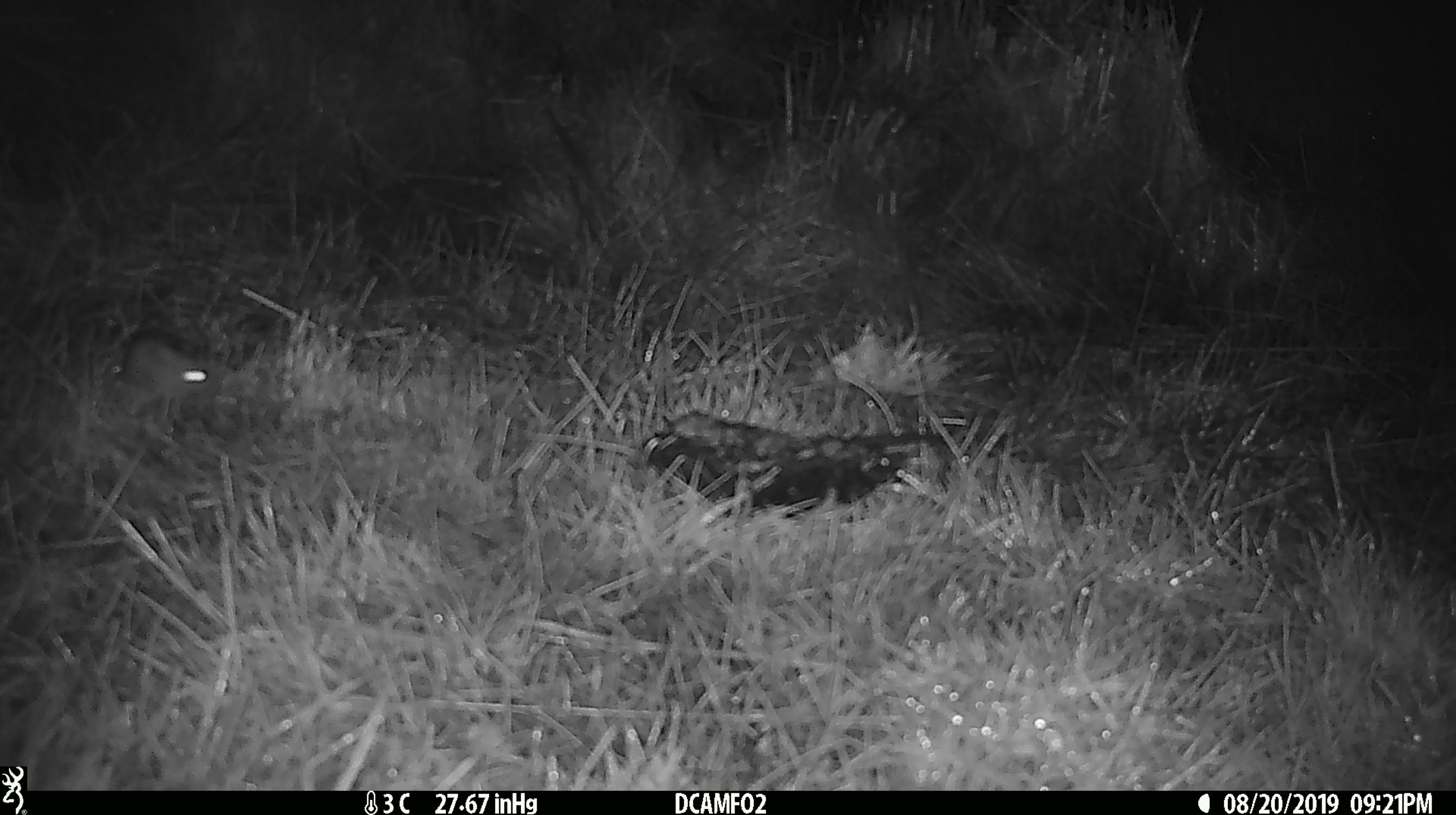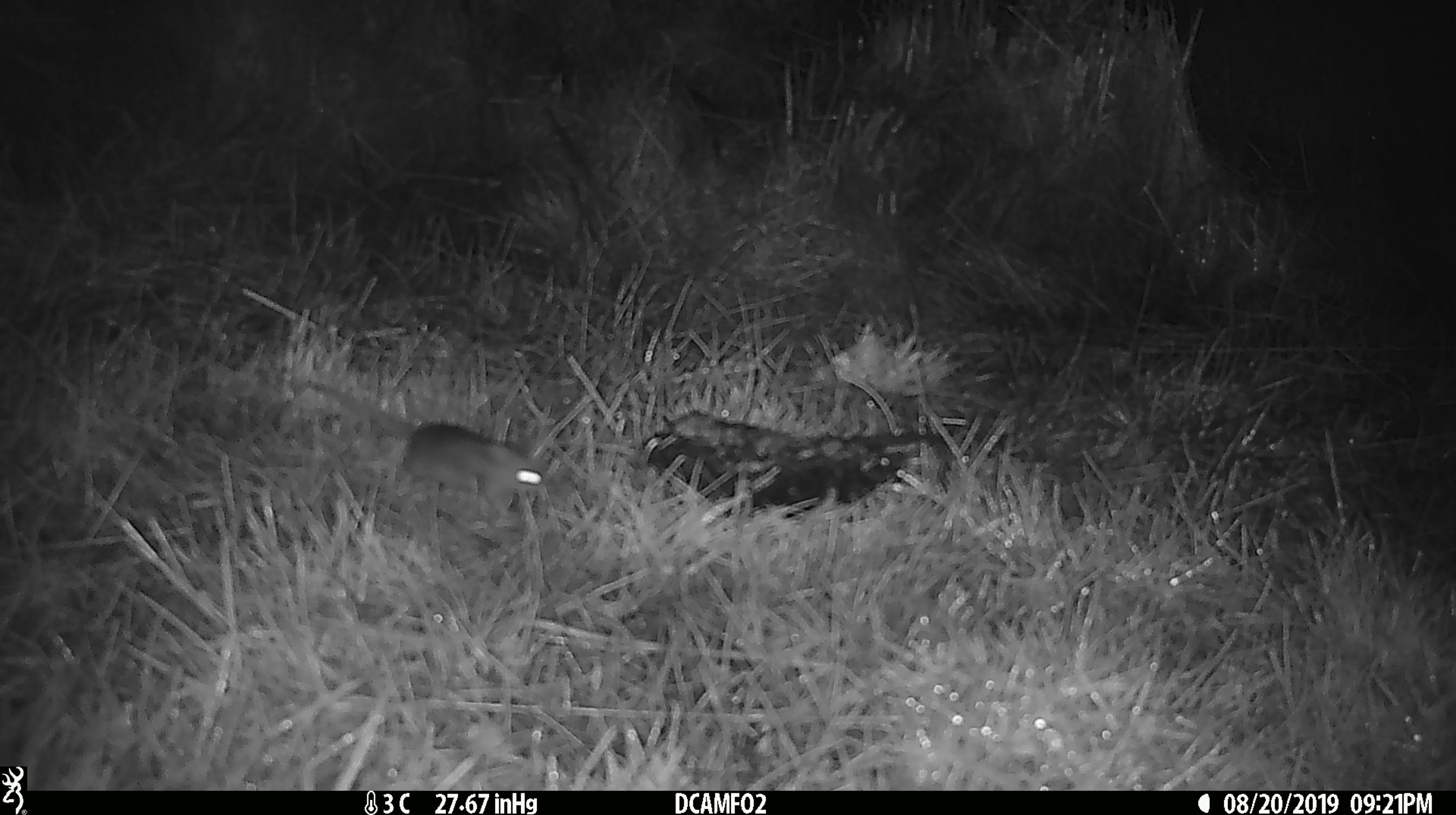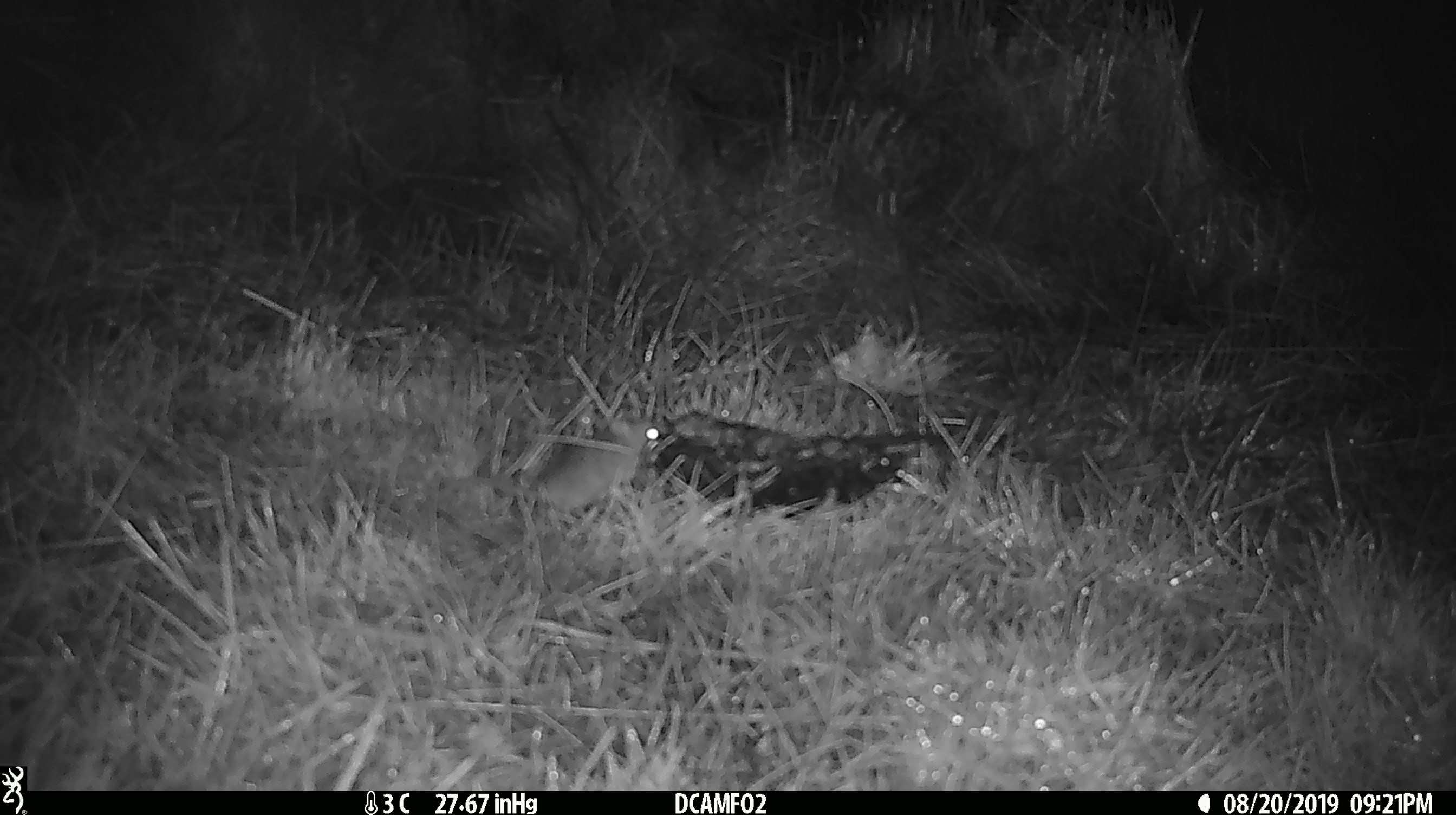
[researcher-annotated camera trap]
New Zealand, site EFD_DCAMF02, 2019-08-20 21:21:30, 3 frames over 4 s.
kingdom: Animalia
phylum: Chordata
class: Mammalia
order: Rodentia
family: Muridae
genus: Mus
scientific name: Mus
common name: mouse